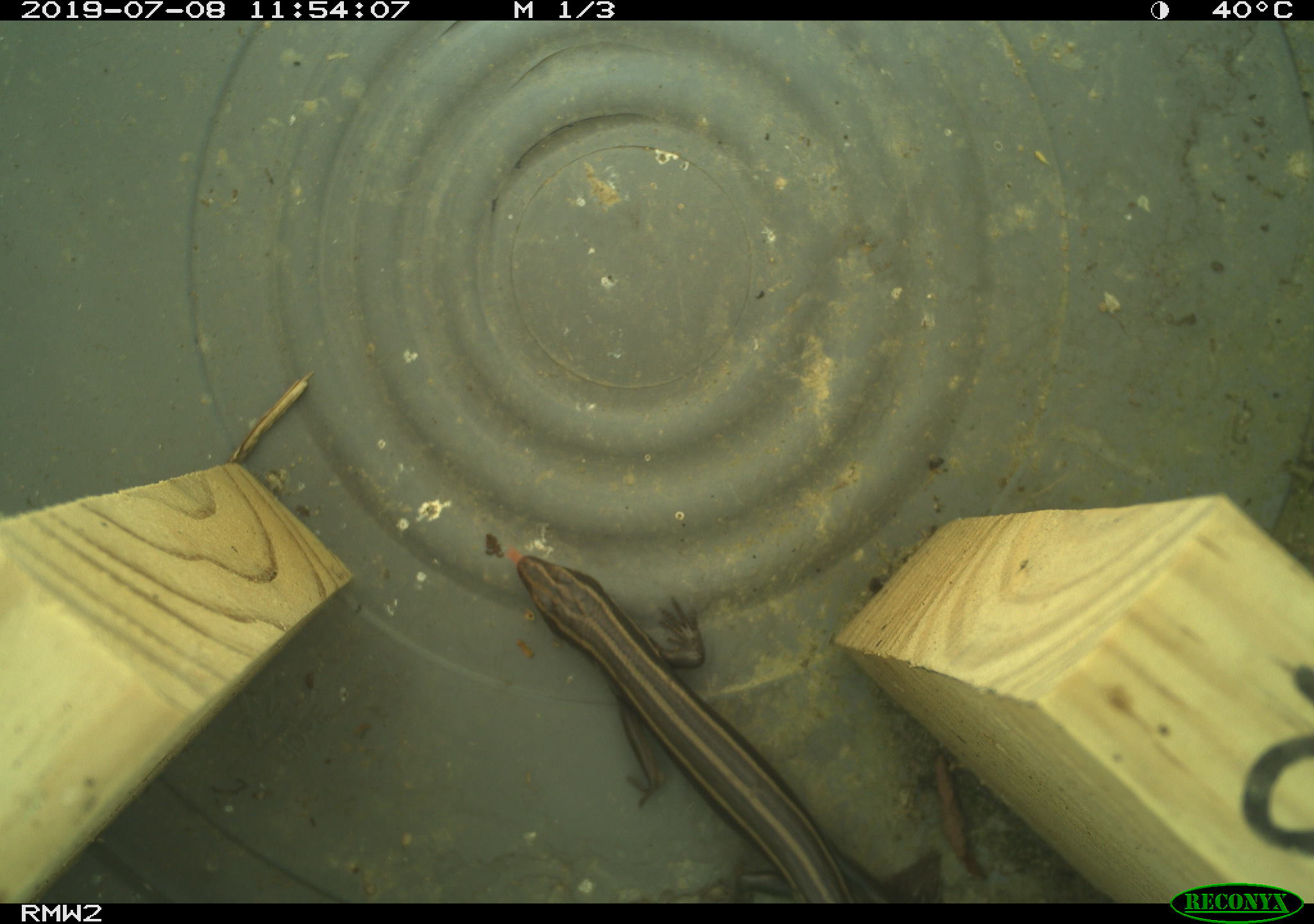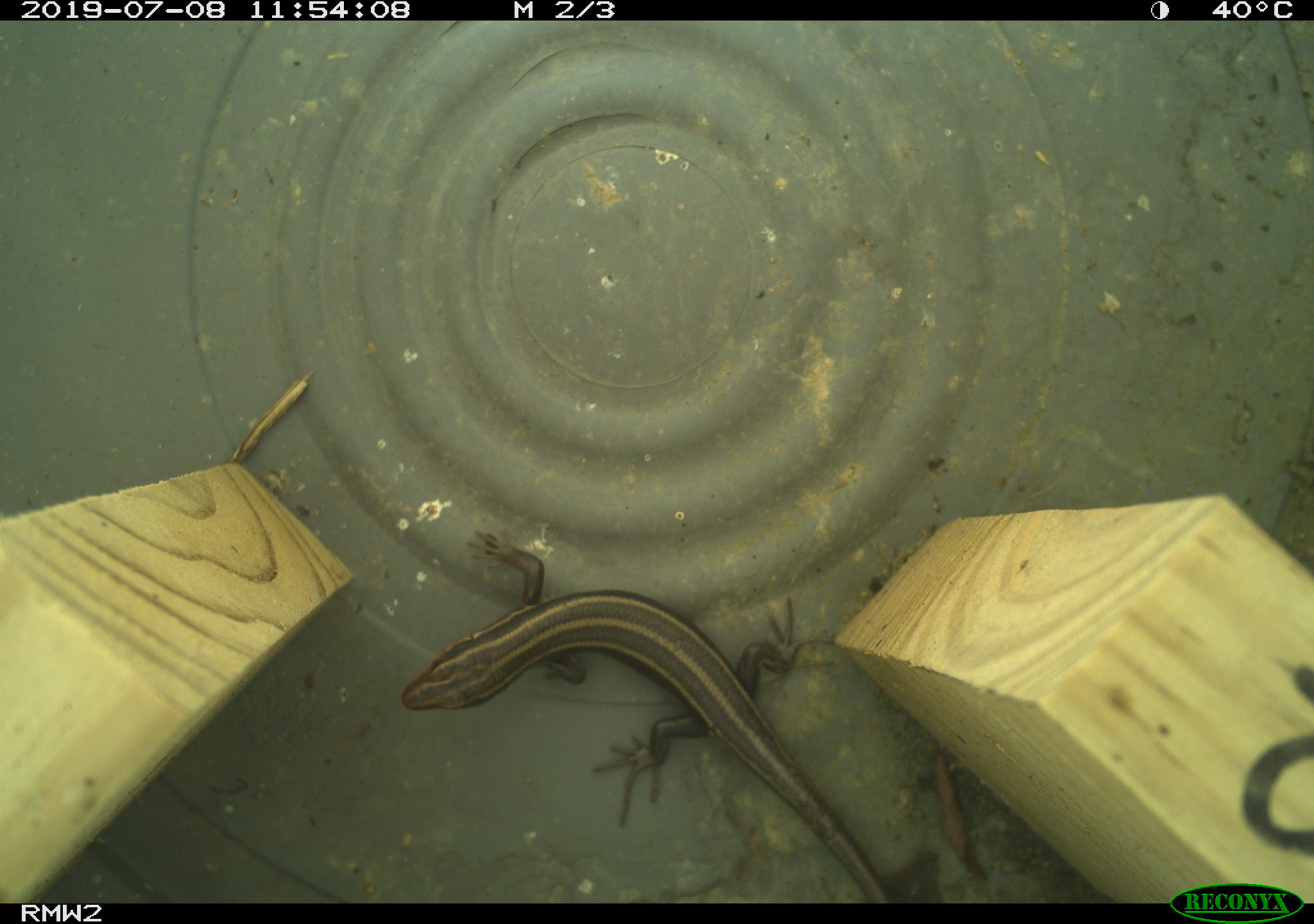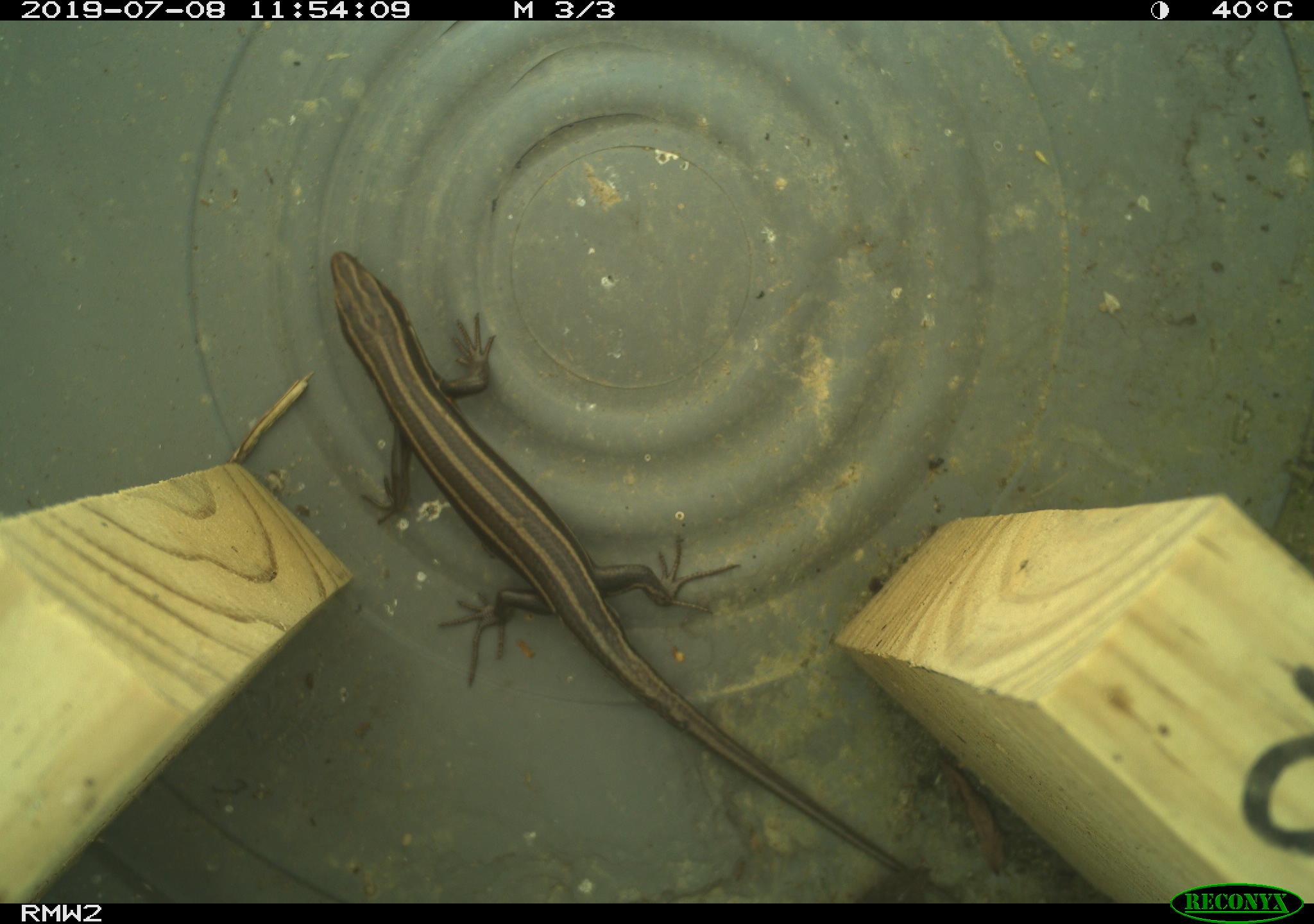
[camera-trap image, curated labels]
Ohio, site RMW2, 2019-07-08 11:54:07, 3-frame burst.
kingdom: Animalia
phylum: Chordata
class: Reptilia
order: Squamata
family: Scincidae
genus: Plestiodon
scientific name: Plestiodon fasciatus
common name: common five-lined skink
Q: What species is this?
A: Common five-lined skink (Plestiodon fasciatus).